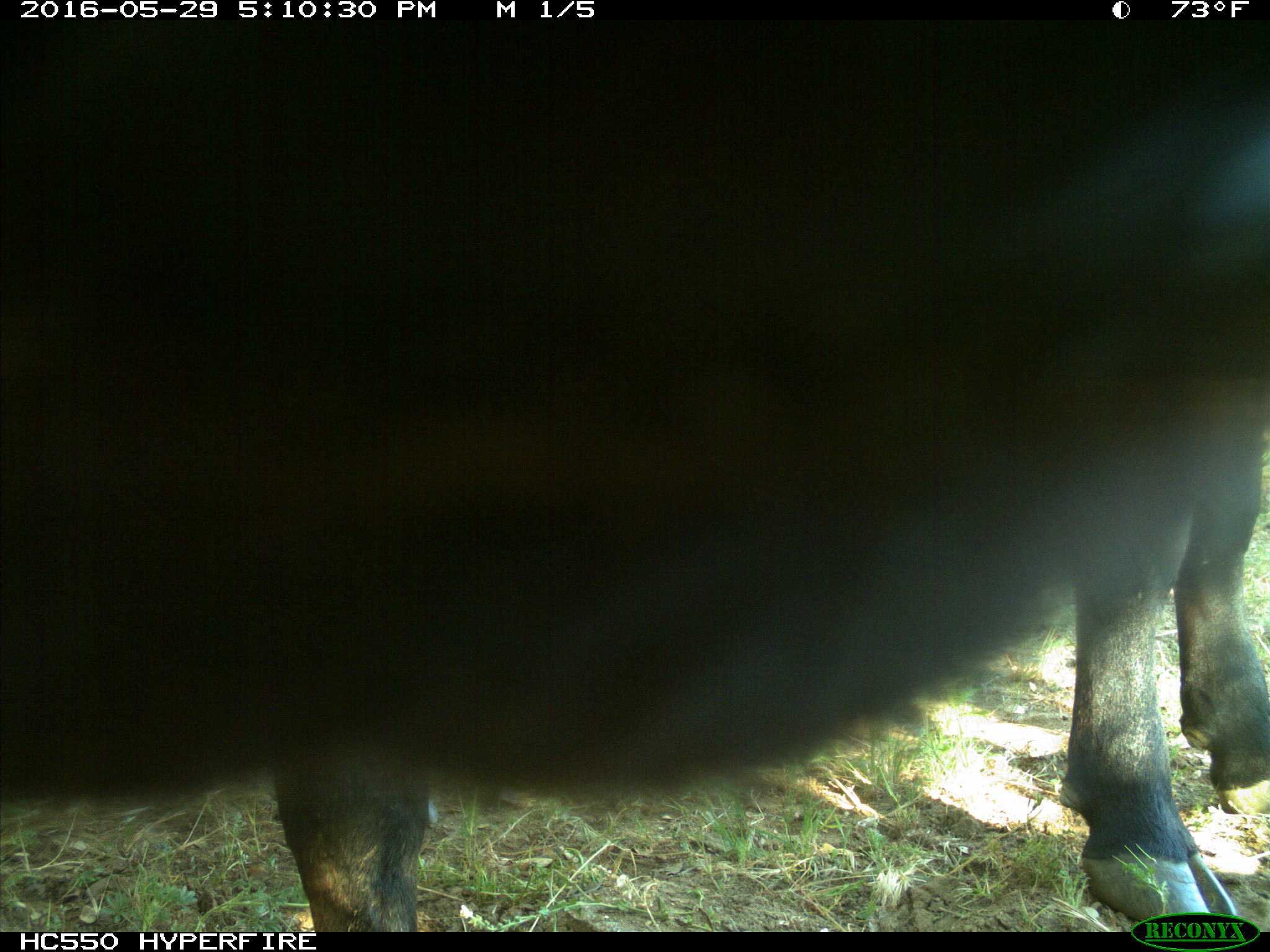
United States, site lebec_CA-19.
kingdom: Animalia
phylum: Chordata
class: Mammalia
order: Artiodactyla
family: Bovidae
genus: Bos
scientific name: Bos taurus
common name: domestic cow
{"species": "Bos taurus (domestic cow)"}